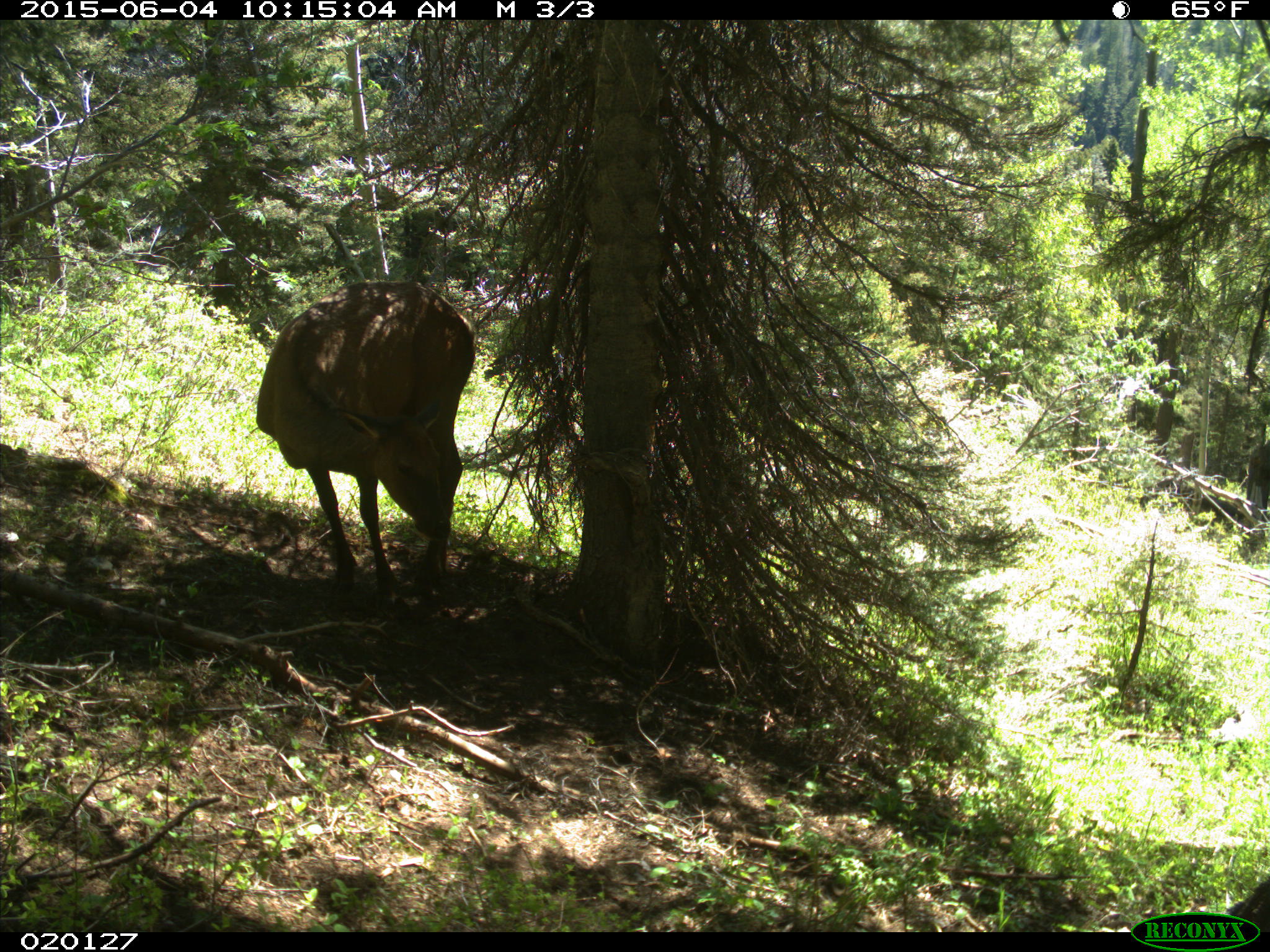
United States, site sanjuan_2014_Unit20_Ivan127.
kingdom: Animalia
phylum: Chordata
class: Mammalia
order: Artiodactyla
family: Cervidae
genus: Cervus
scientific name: Cervus elaphus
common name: red deer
Cervus elaphus (red deer).